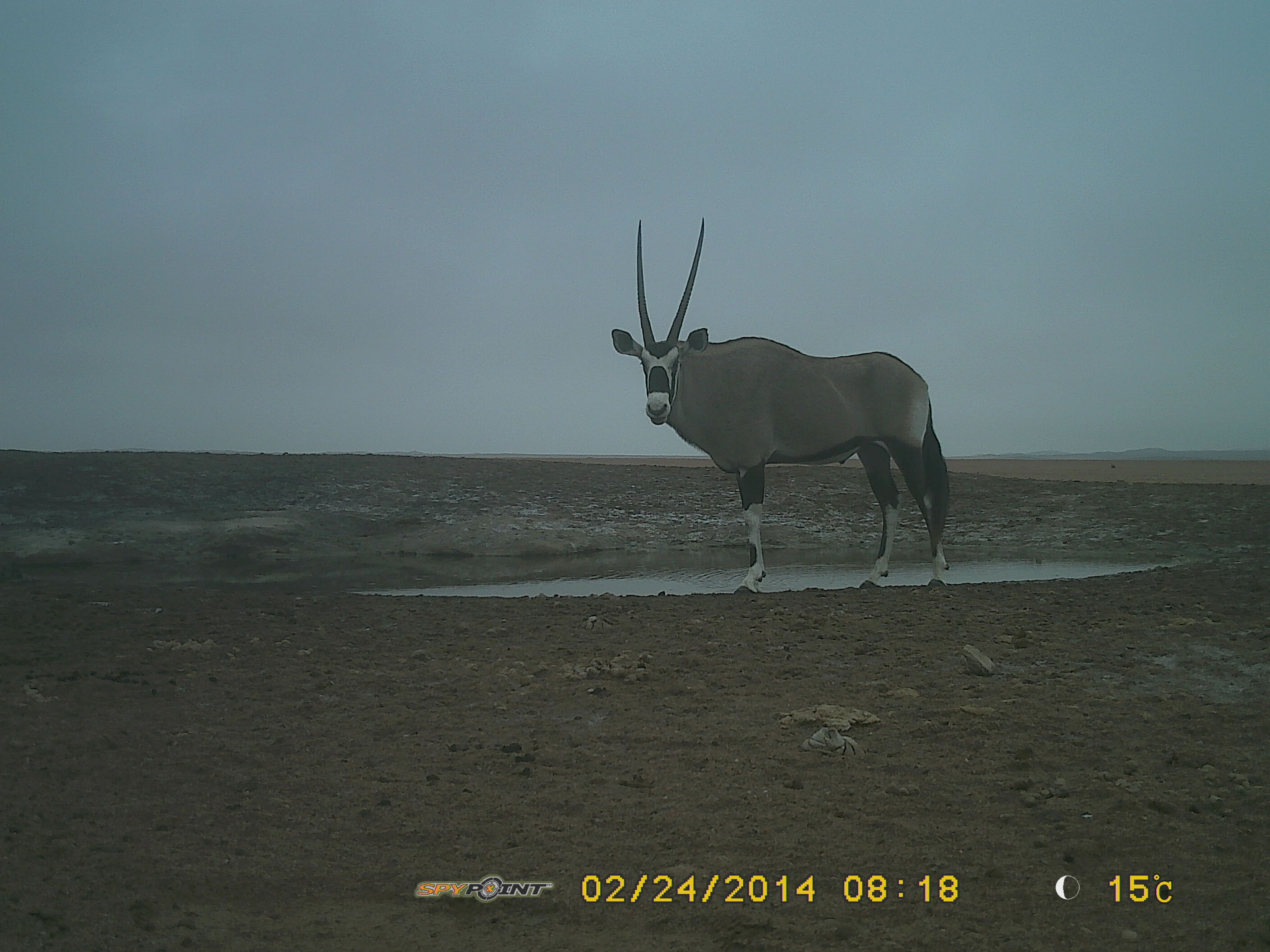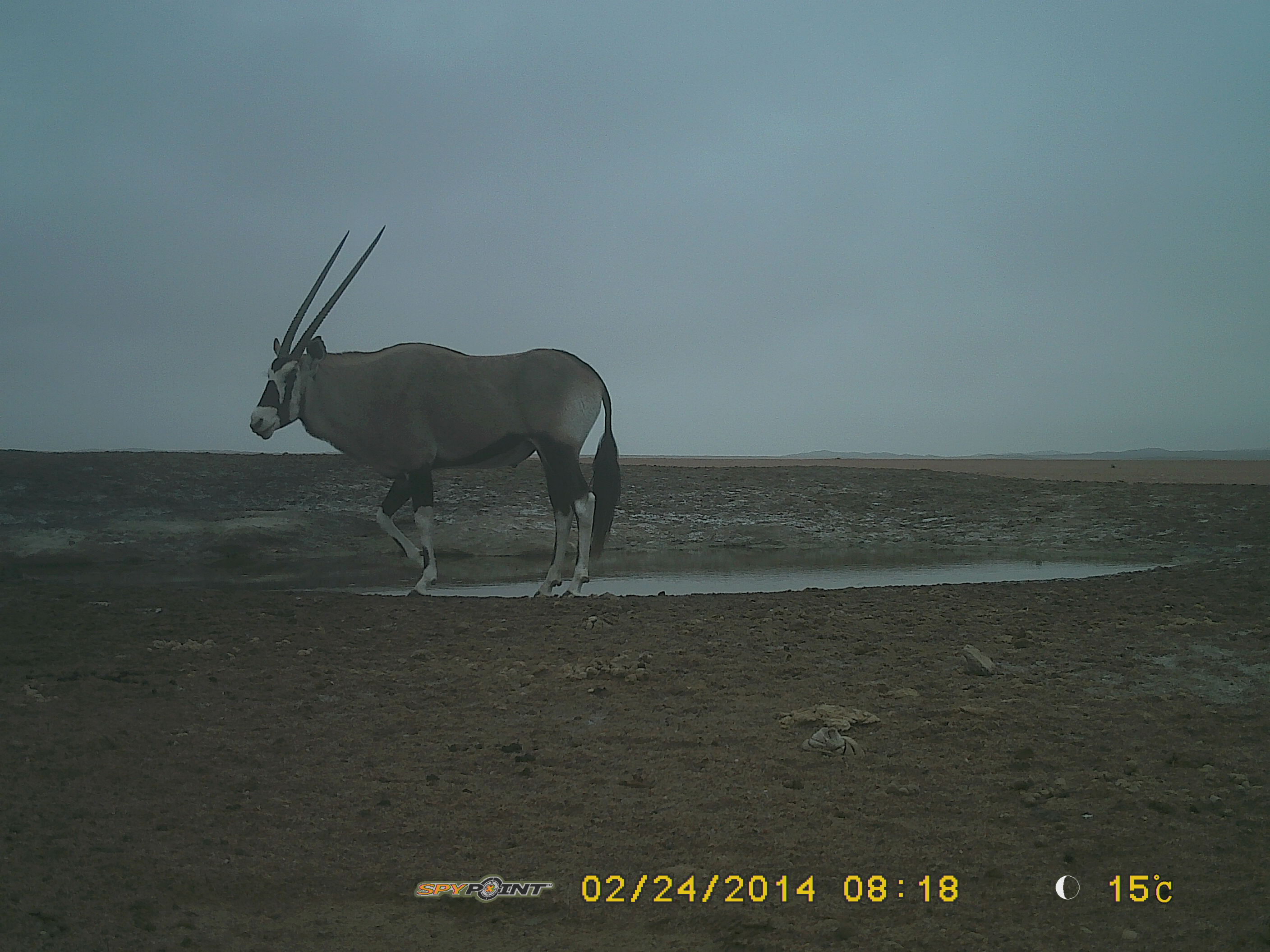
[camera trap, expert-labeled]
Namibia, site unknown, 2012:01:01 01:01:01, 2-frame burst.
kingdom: Animalia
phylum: Chordata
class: Mammalia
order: Artiodactyla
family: Bovidae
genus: Oryx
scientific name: Oryx gazella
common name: gemsbok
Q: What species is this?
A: Oryx gazella (gemsbok).